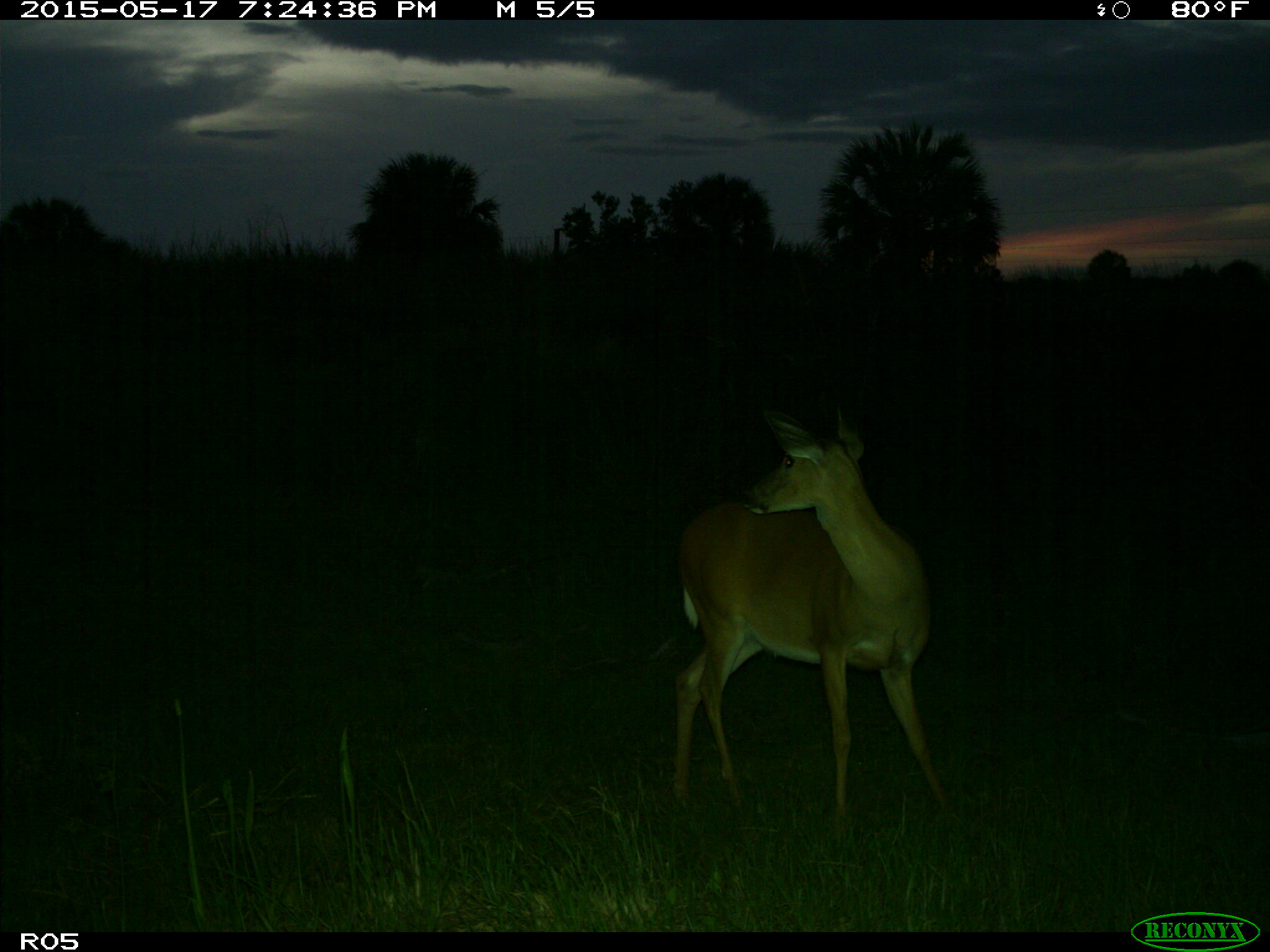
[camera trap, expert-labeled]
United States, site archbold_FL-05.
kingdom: Animalia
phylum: Chordata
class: Mammalia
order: Artiodactyla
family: Cervidae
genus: Odocoileus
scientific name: Odocoileus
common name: deer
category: unidentified deer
Unidentified deer (deer) (Odocoileus).